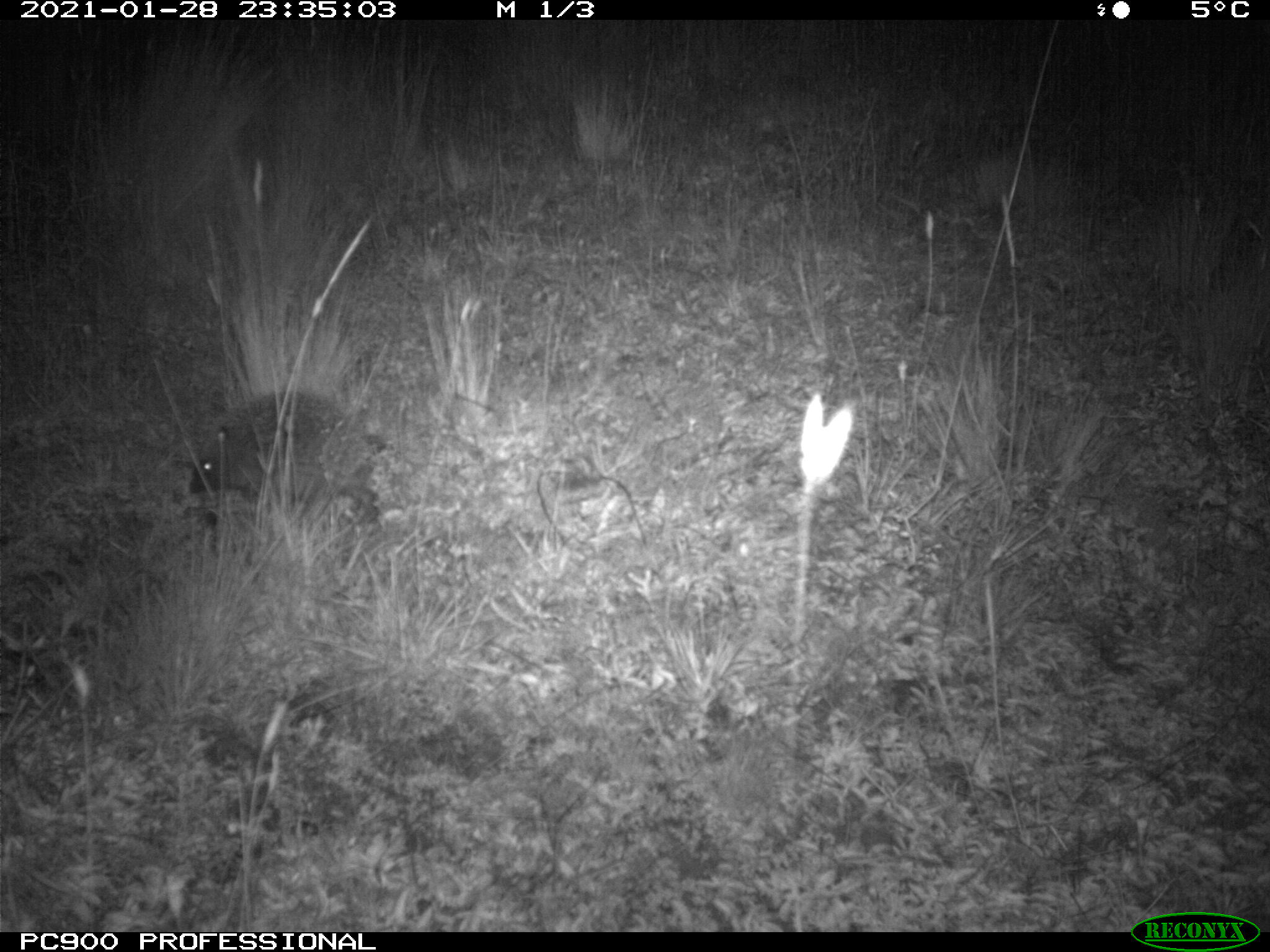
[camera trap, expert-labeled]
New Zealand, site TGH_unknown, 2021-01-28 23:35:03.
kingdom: Animalia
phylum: Chordata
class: Mammalia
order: Eulipotyphla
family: Erinaceidae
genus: Erinaceus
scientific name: Erinaceus europaeus europaeus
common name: european hedgehog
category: hedgehog